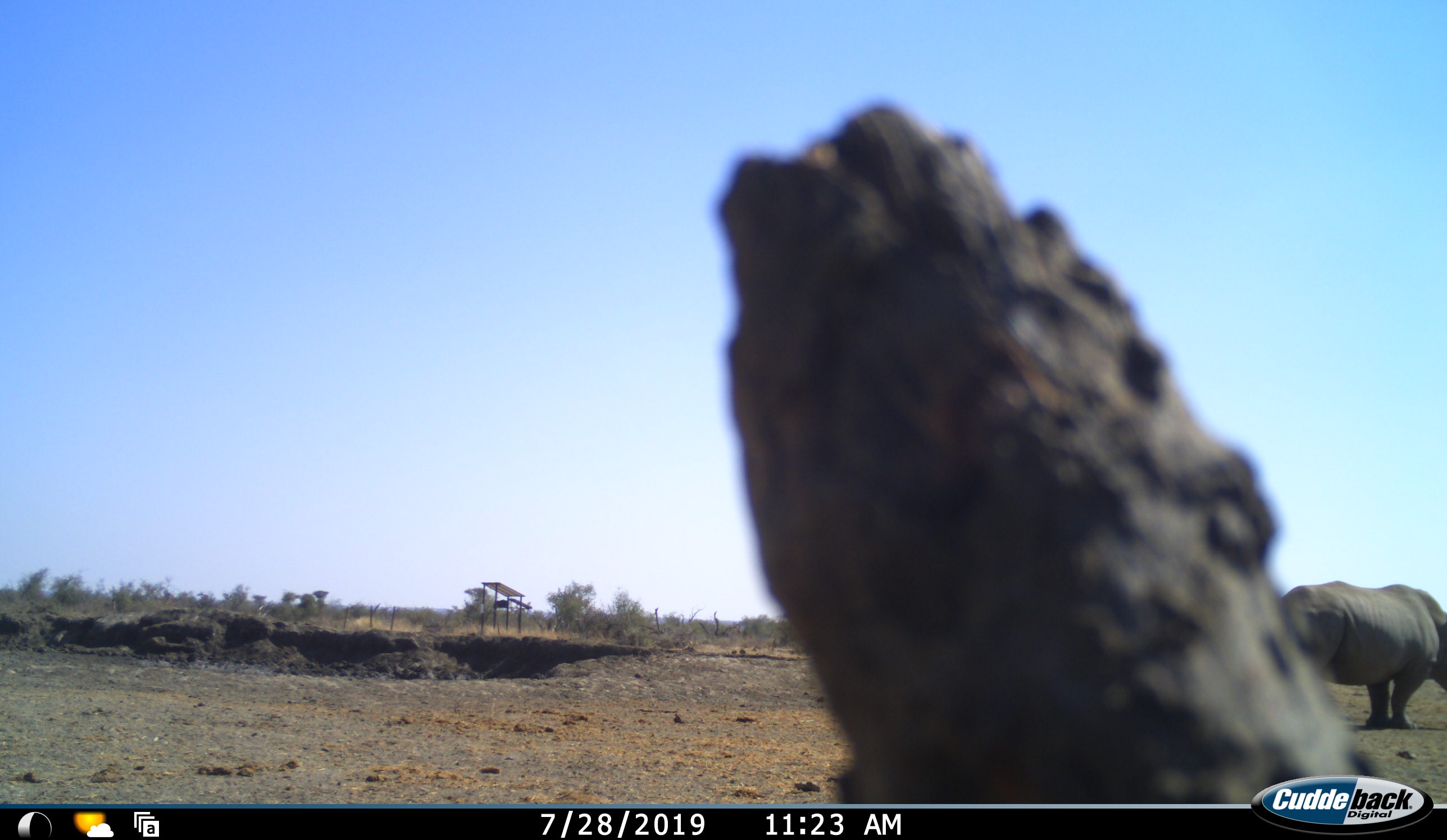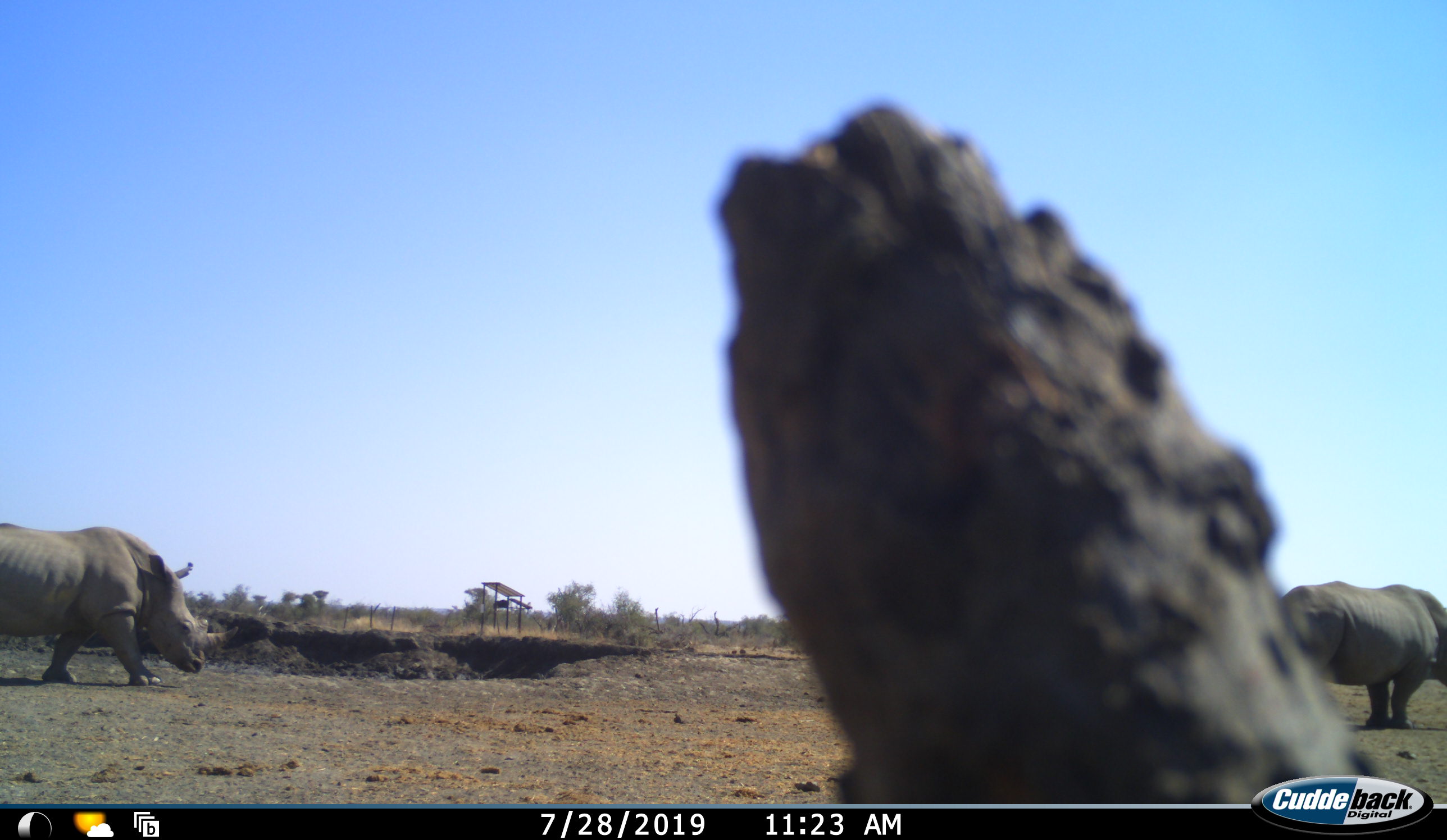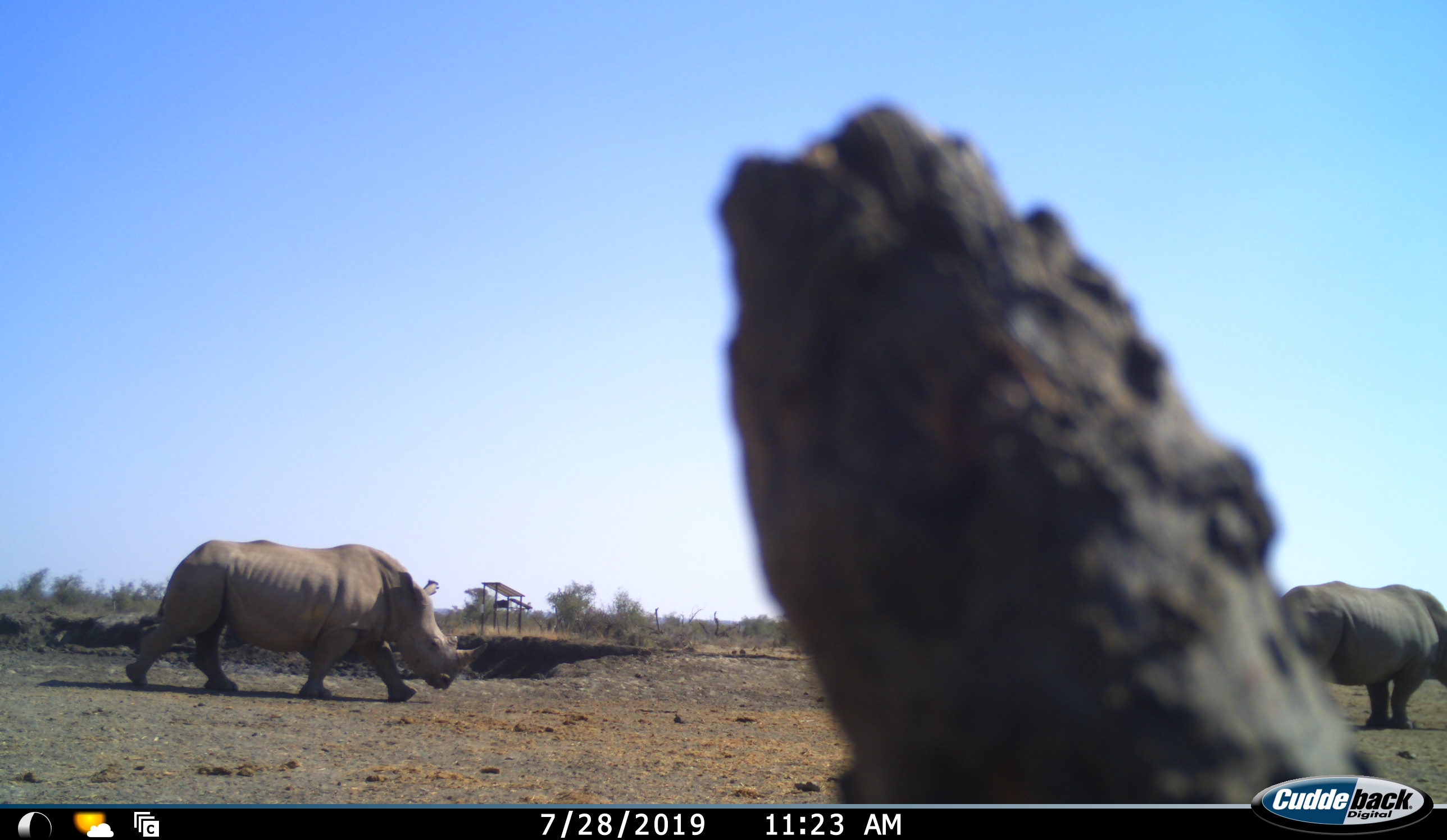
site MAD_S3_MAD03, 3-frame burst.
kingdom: Animalia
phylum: Chordata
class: Mammalia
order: Perissodactyla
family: Rhinocerotidae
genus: Diceros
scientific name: Diceros bicornis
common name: black rhinoceros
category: rhinocerosblack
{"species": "rhinocerosblack (black rhinoceros) (Diceros bicornis)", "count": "2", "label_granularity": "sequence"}